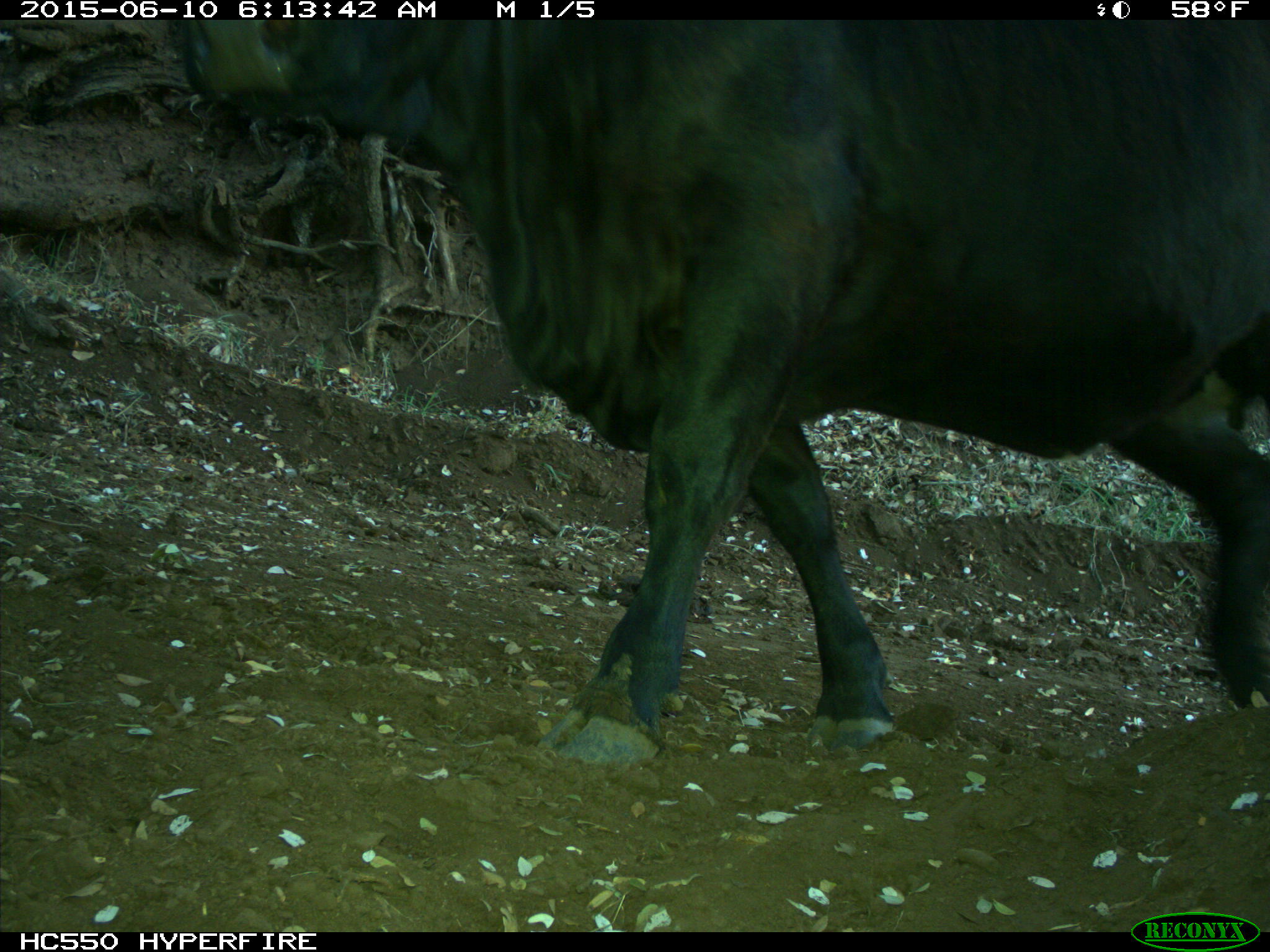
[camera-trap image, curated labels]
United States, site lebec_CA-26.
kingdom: Animalia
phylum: Chordata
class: Mammalia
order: Artiodactyla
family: Bovidae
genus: Bos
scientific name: Bos taurus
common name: domestic cow